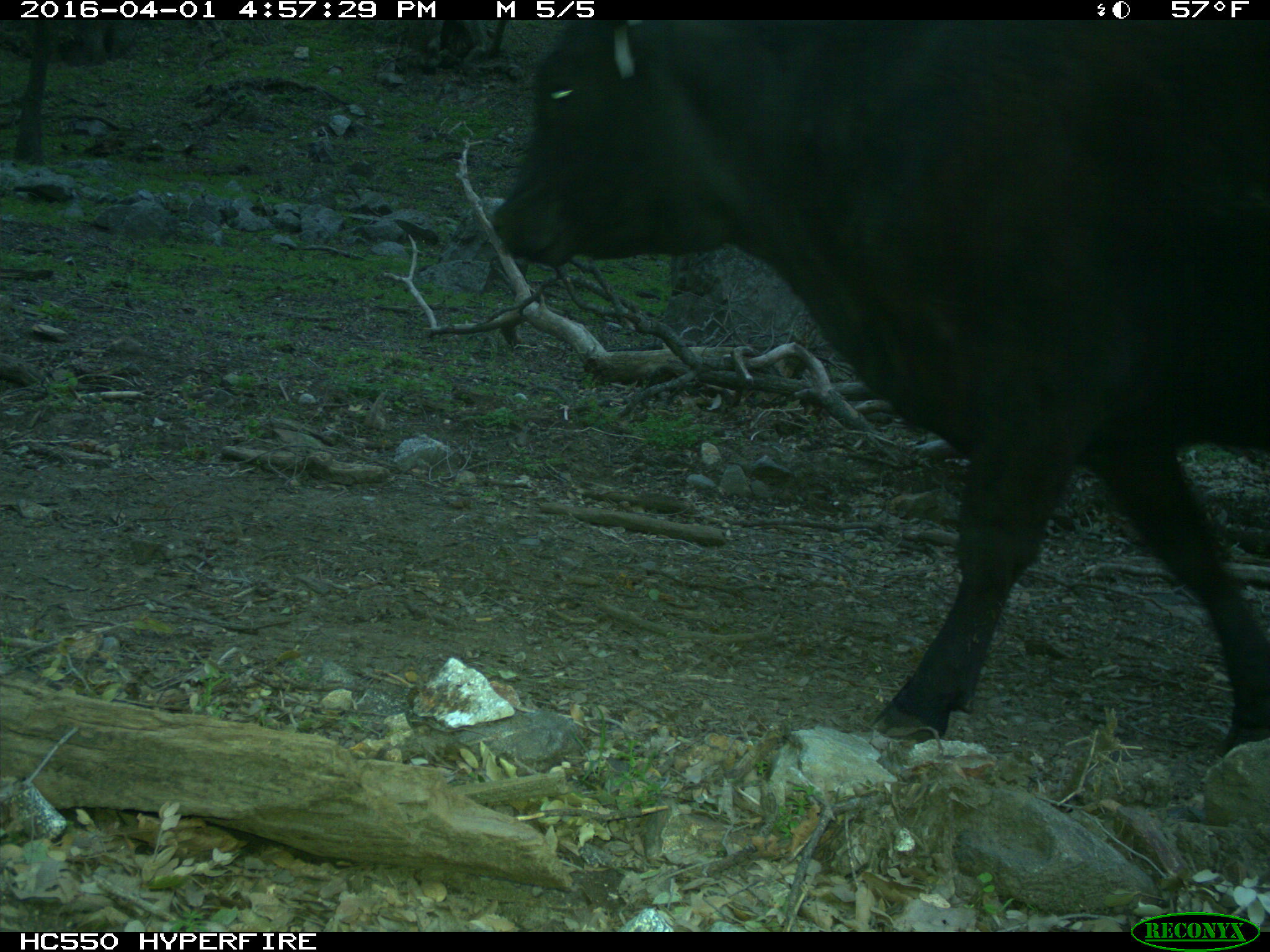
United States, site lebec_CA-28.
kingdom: Animalia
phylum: Chordata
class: Mammalia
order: Artiodactyla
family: Bovidae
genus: Bos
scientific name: Bos taurus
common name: domestic cow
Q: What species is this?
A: Bos taurus (domestic cow).